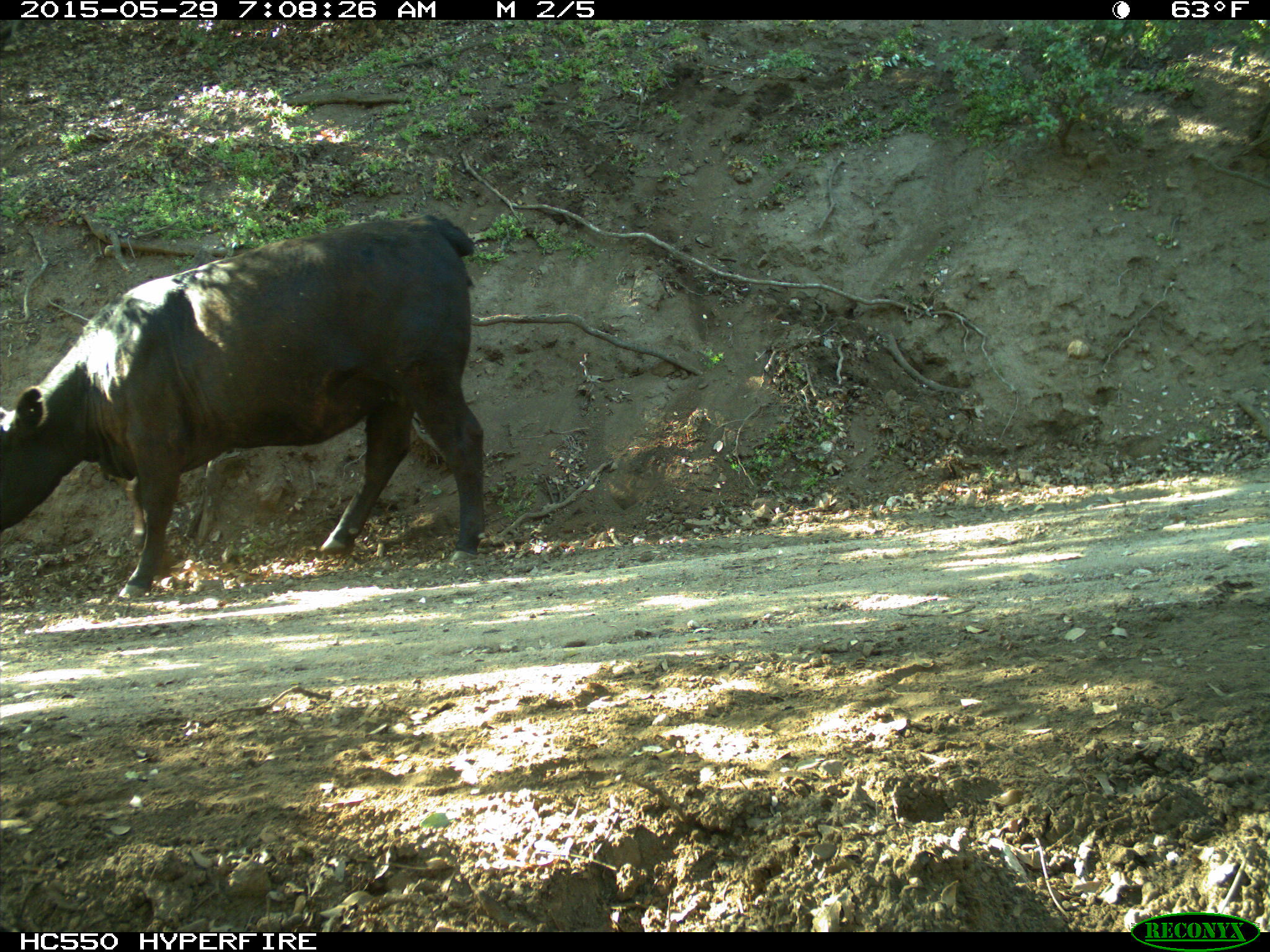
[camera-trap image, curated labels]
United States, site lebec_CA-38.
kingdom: Animalia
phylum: Chordata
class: Mammalia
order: Artiodactyla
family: Bovidae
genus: Bos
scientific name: Bos taurus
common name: domestic cow